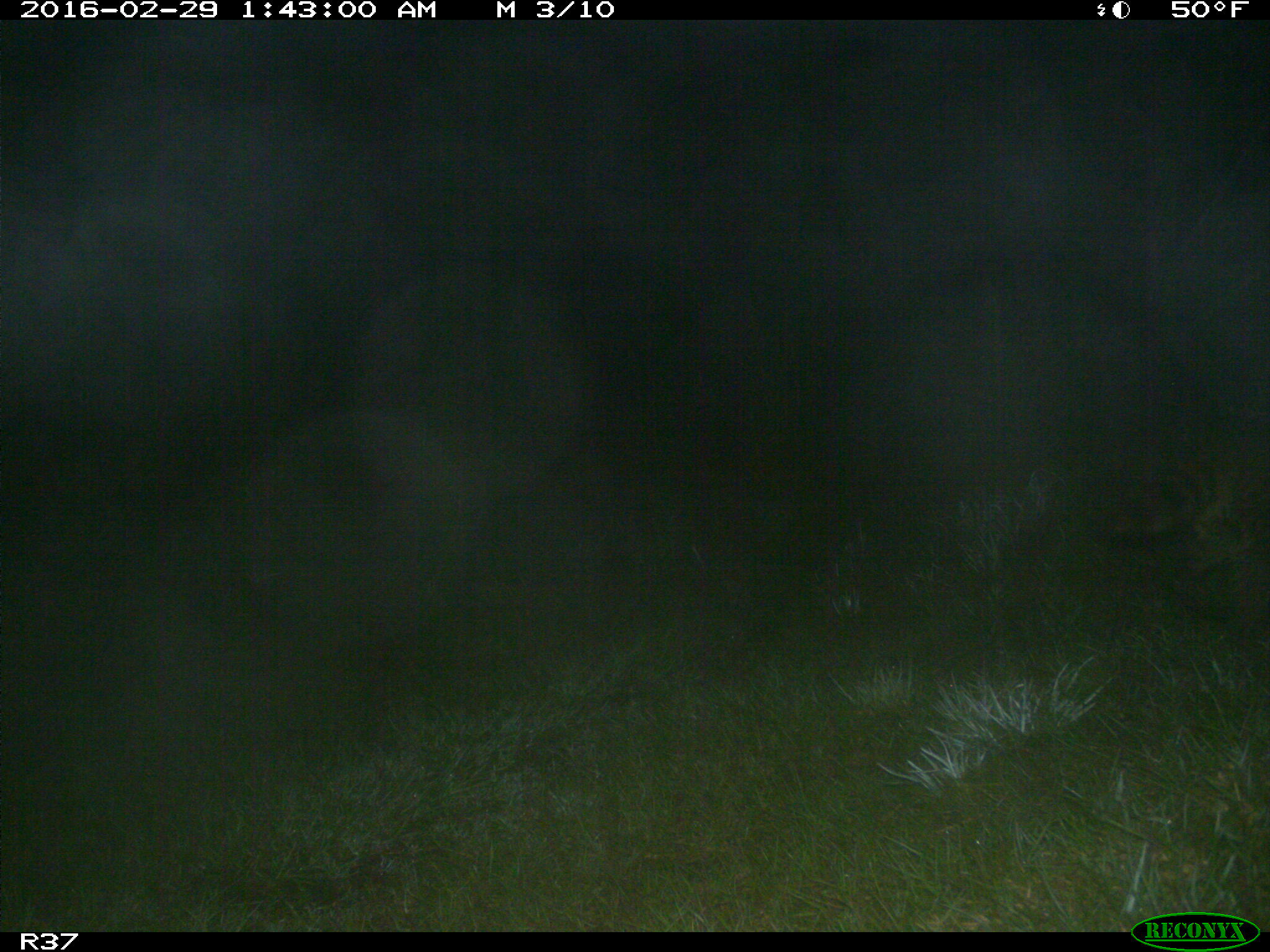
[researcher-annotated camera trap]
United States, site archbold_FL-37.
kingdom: Animalia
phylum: Chordata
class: Mammalia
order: Carnivora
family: Procyonidae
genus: Procyon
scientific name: Procyon lotor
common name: common raccoon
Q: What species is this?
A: Procyon lotor (common raccoon).